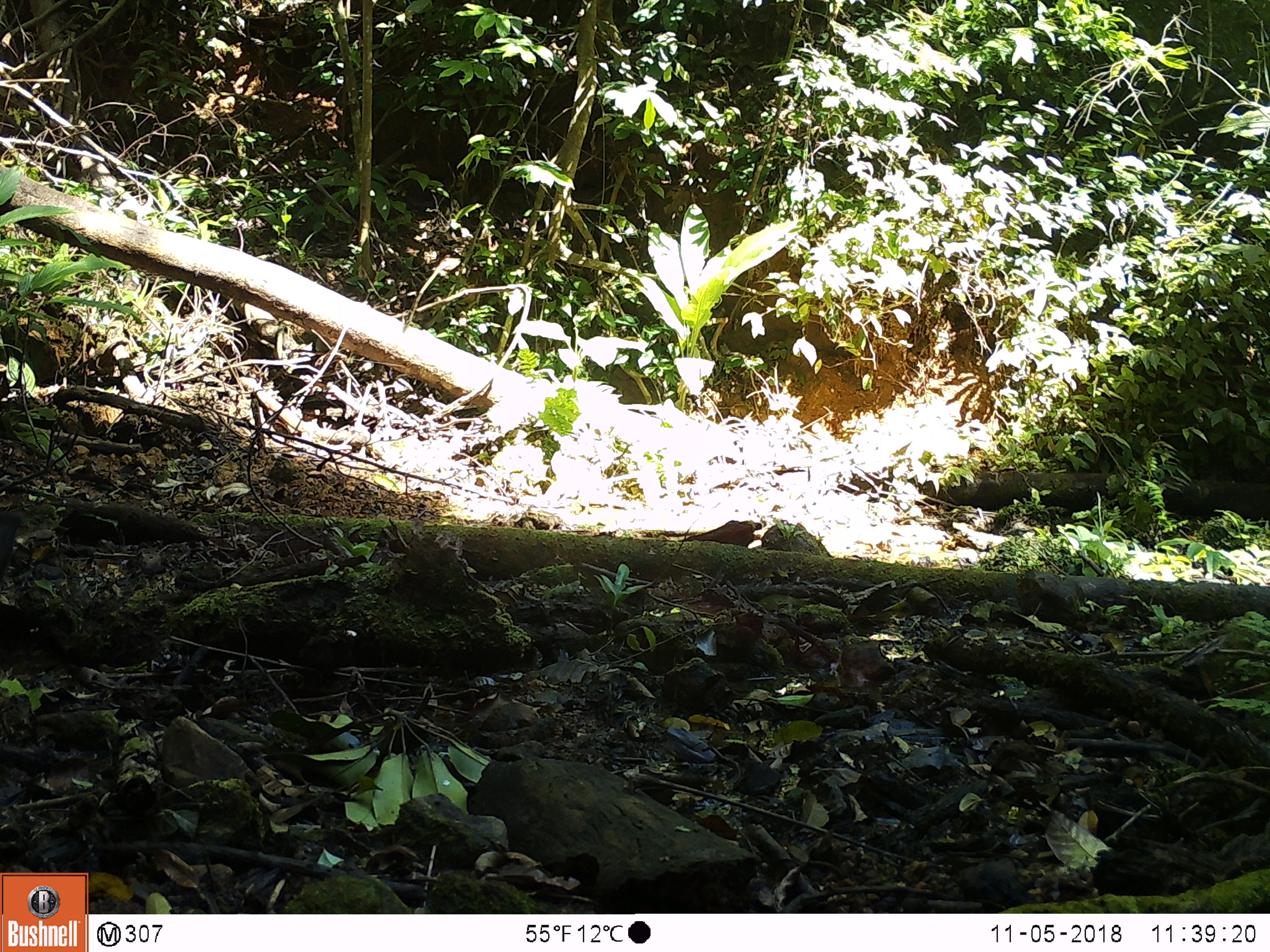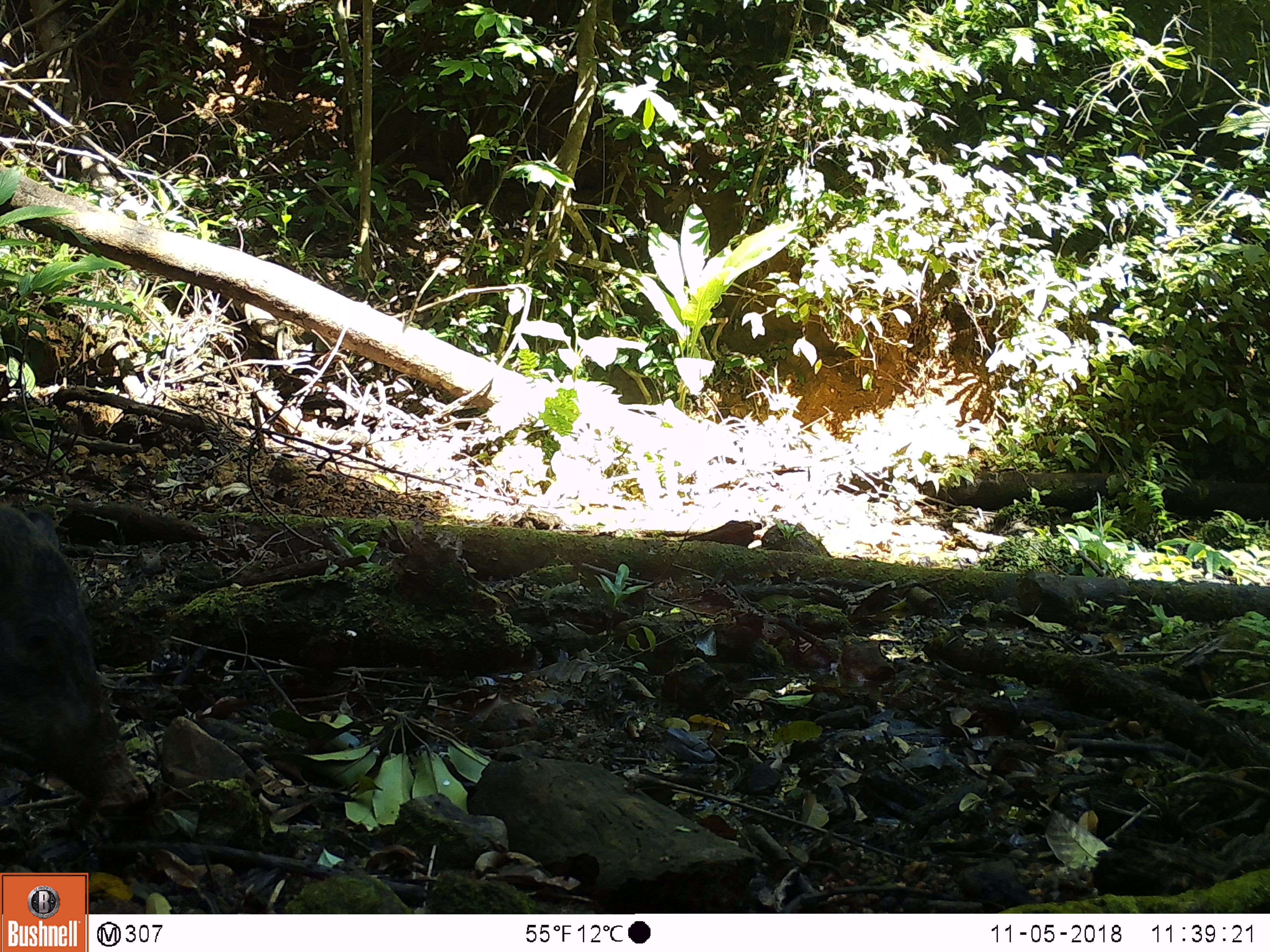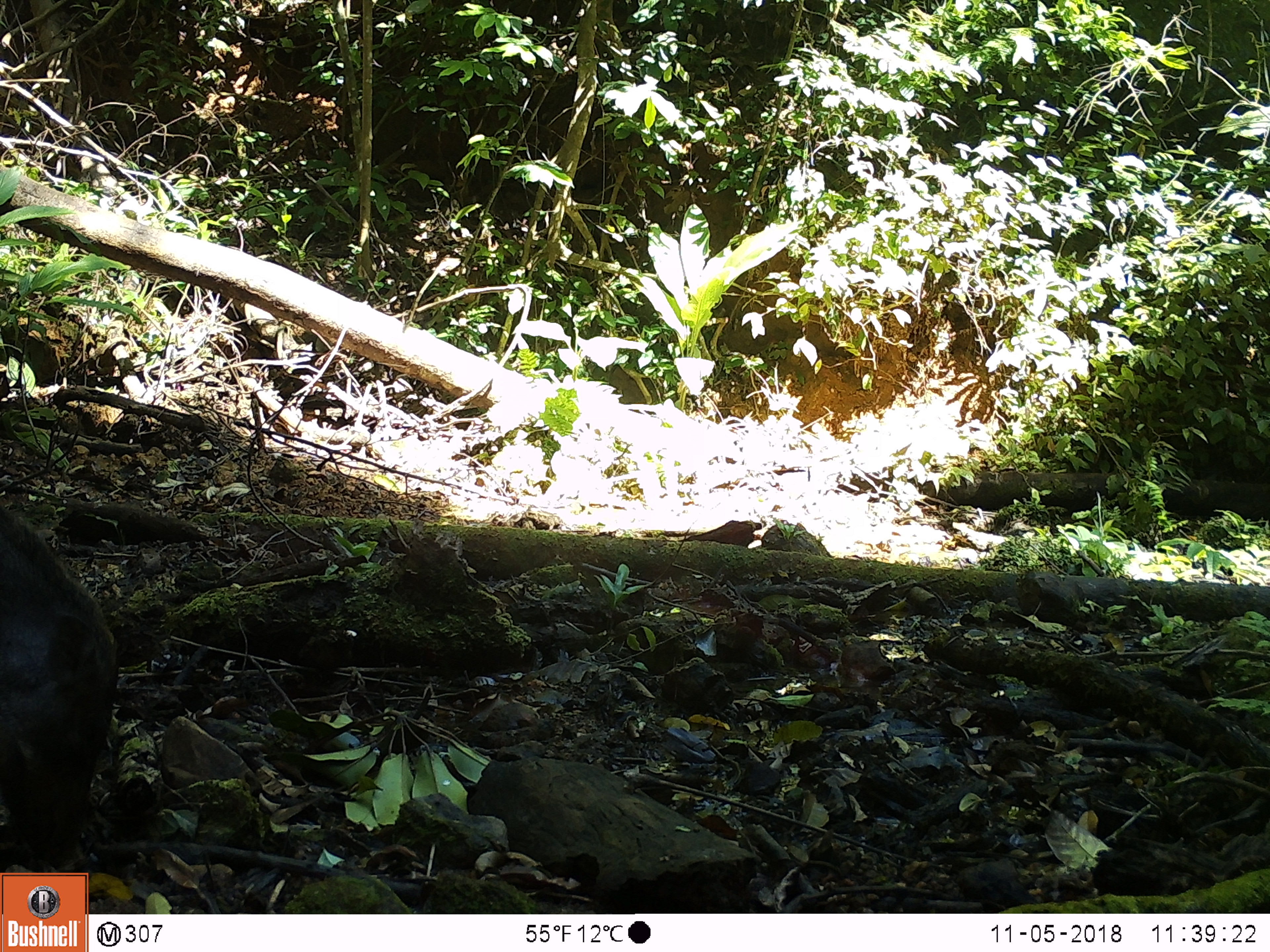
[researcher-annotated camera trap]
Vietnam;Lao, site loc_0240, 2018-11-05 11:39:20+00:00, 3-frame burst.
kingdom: Animalia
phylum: Chordata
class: Mammalia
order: Artiodactyla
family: Suidae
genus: Sus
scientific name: Sus scrofa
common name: eurasian wild pig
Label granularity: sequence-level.